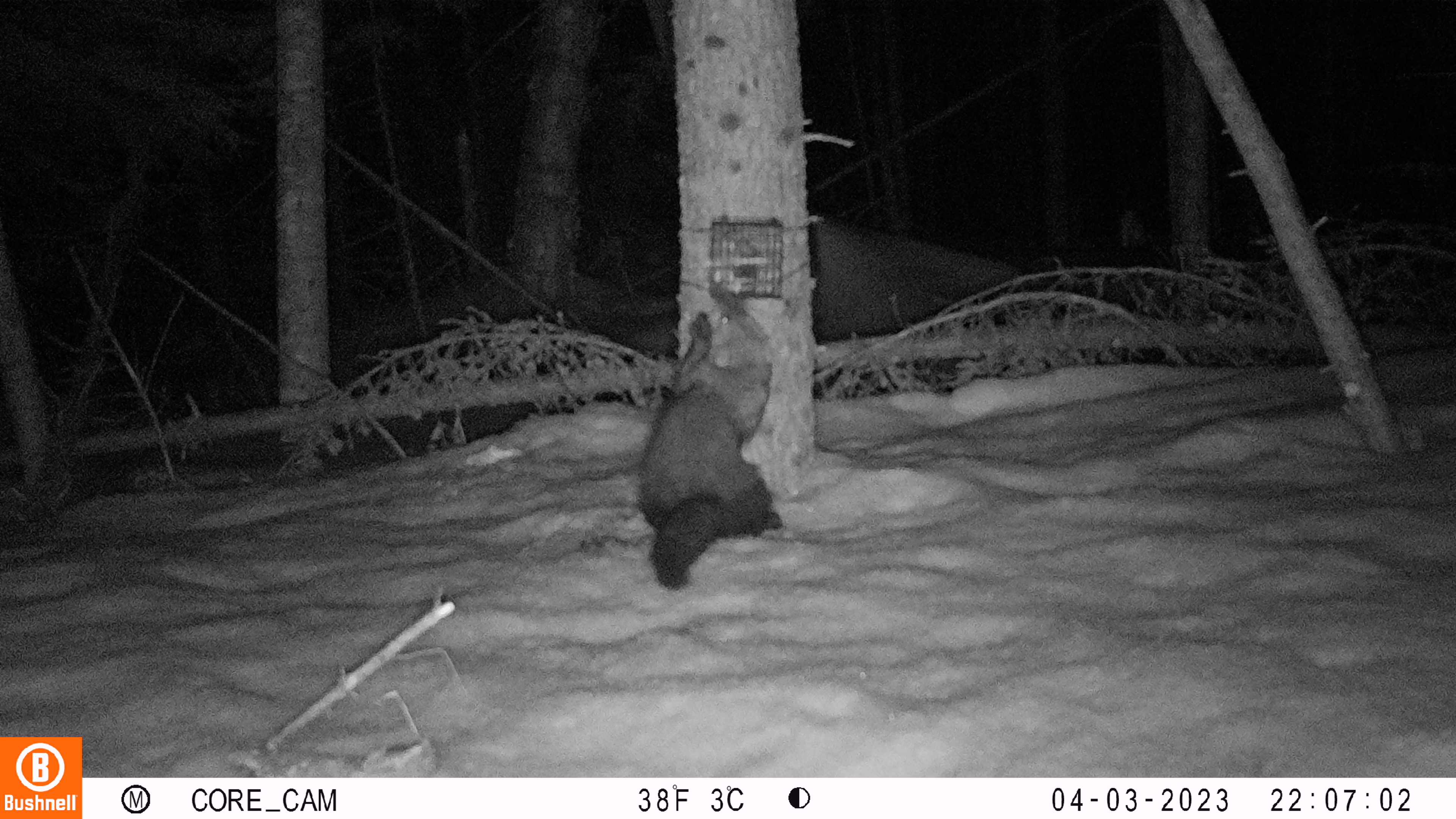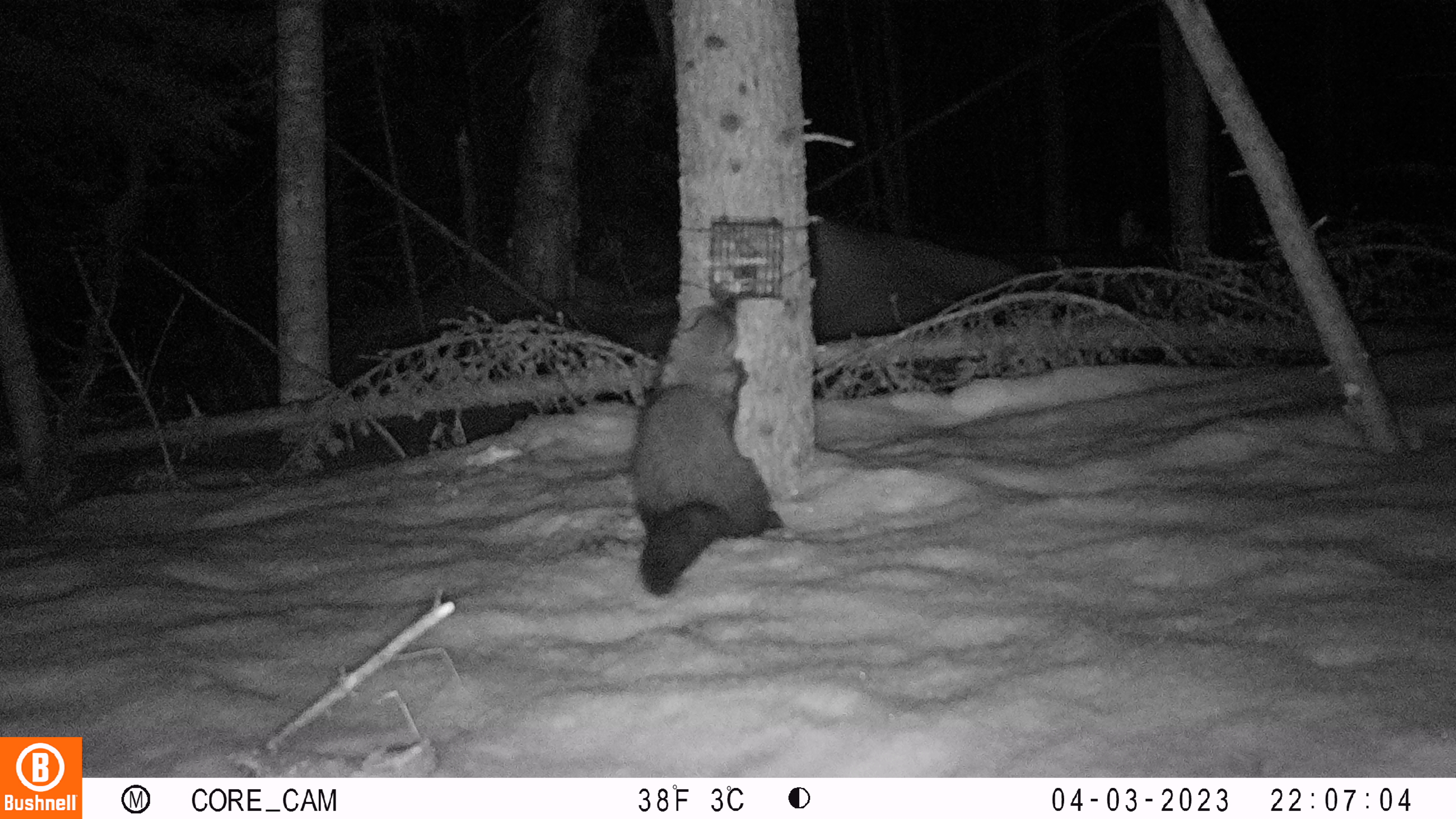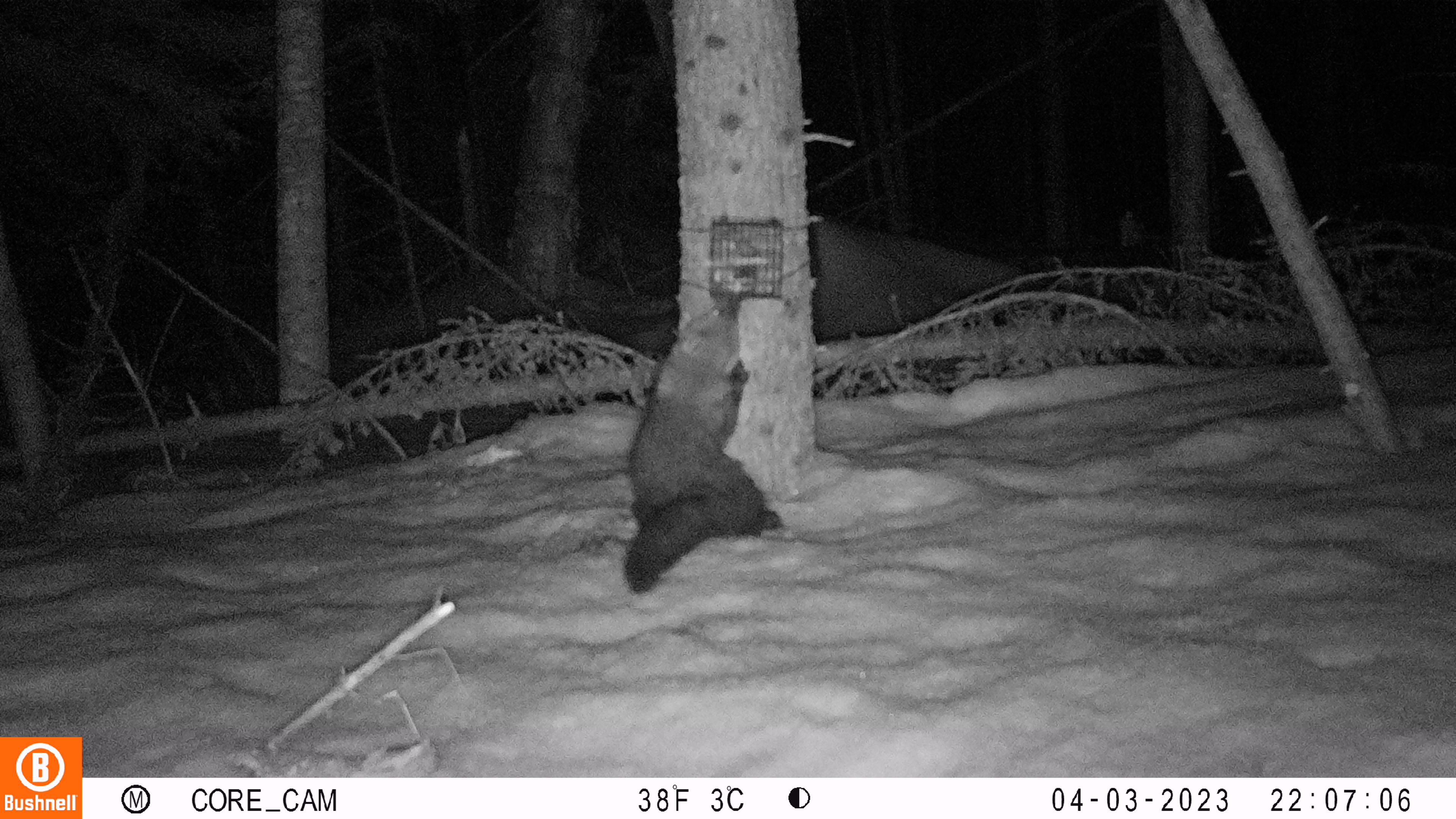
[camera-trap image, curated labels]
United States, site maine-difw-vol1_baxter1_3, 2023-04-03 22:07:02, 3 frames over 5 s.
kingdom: Animalia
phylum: Chordata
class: Mammalia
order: Carnivora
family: Mustelidae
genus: Pekania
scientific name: Pekania pennanti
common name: fisher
Fisher (Pekania pennanti).